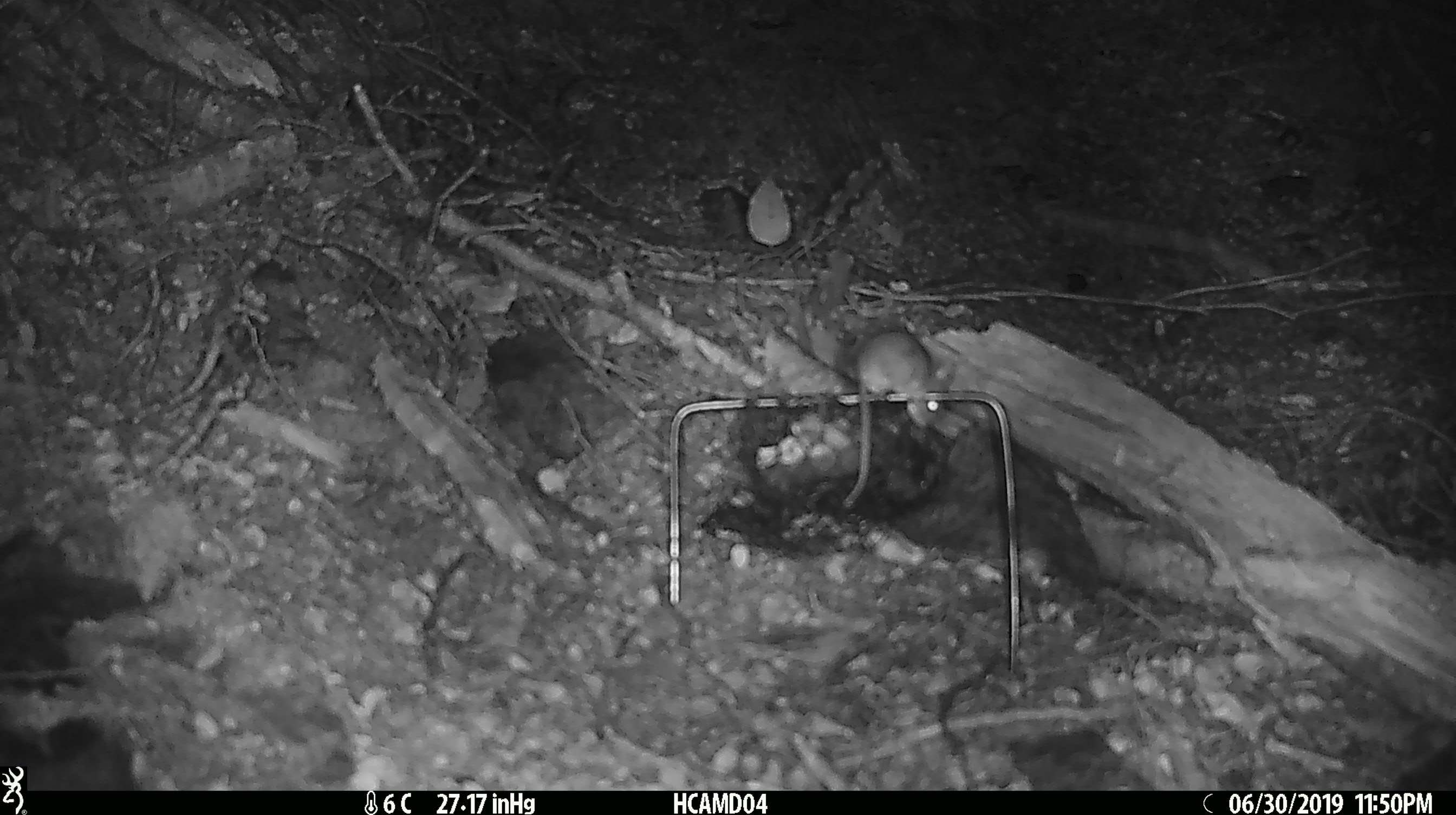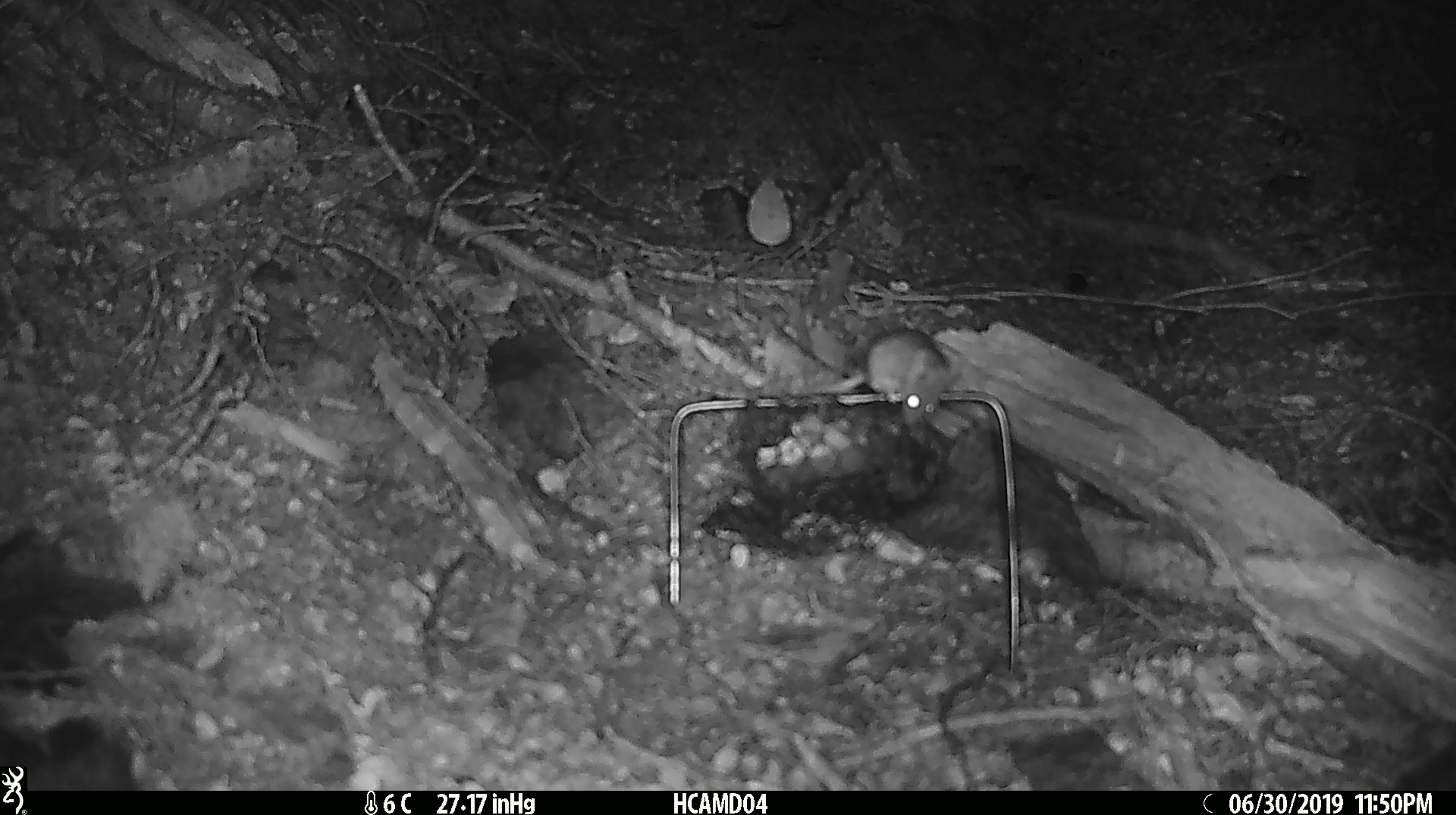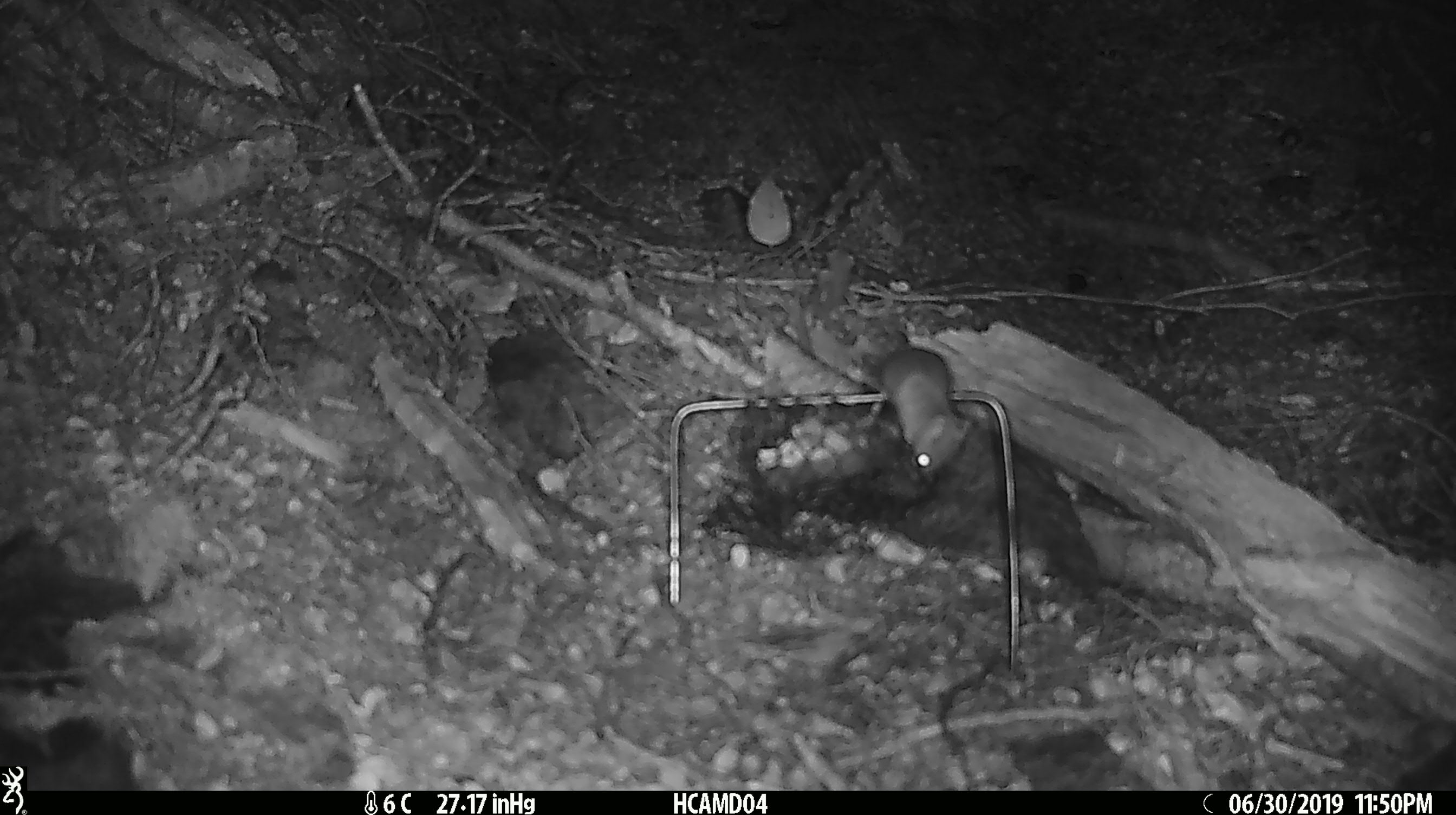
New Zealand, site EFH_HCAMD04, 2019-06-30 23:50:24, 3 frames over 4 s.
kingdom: Animalia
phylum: Chordata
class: Mammalia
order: Rodentia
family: Muridae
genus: Mus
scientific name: Mus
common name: mouse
Mouse (Mus).